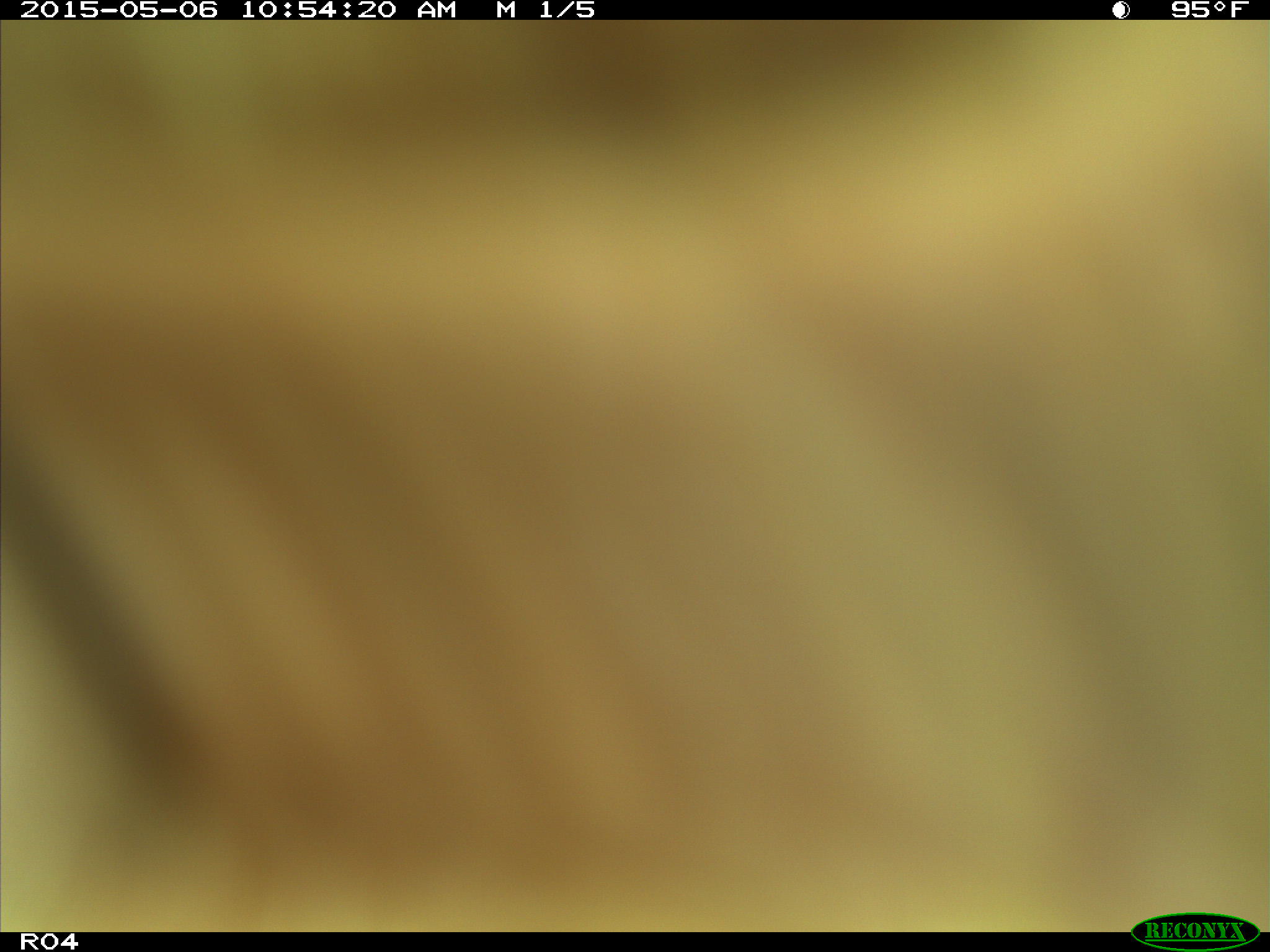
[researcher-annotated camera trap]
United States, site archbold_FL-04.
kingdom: Animalia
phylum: Chordata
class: Mammalia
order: Artiodactyla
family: Bovidae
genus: Bos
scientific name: Bos taurus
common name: domestic cow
Bos taurus (domestic cow).